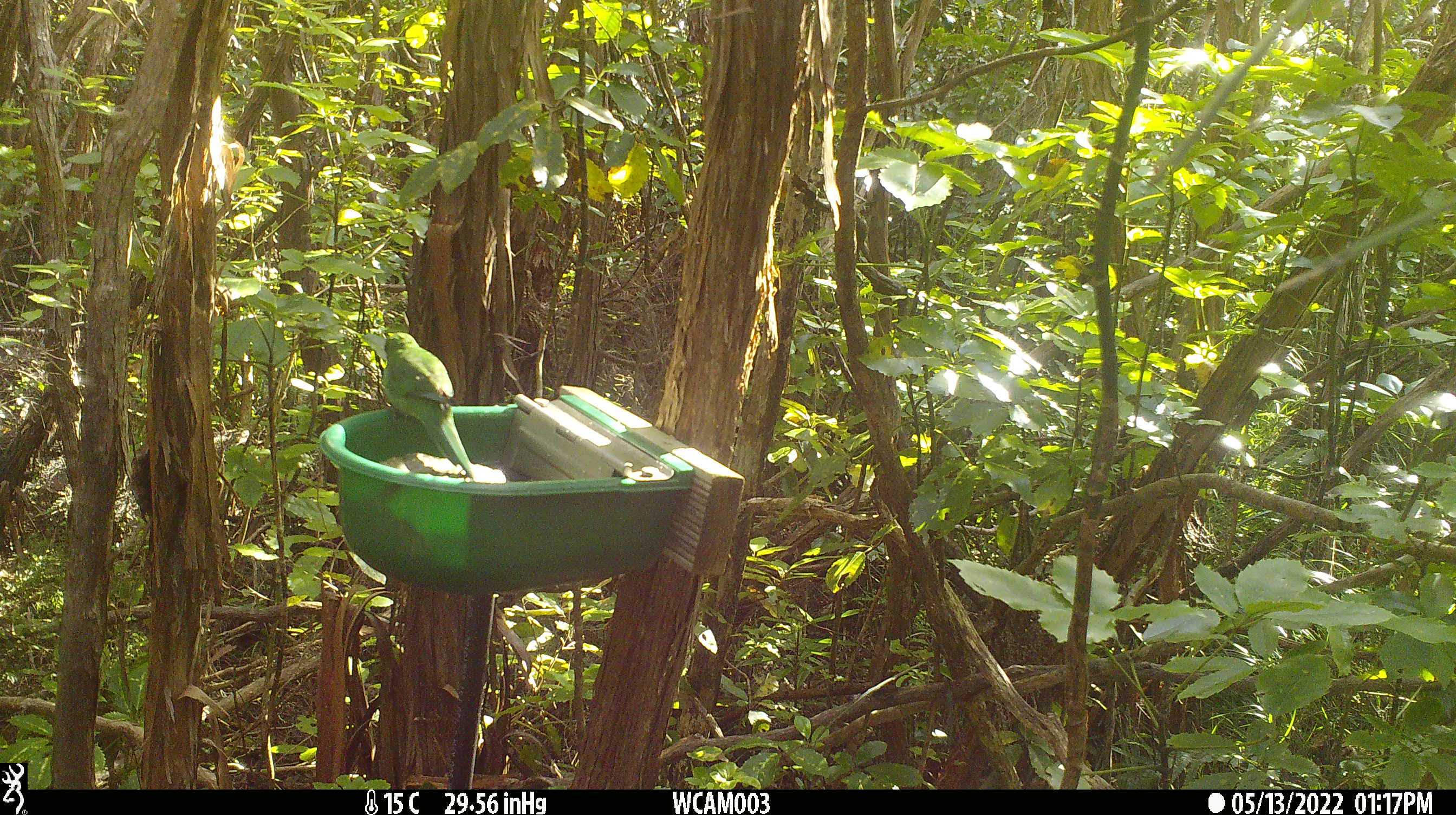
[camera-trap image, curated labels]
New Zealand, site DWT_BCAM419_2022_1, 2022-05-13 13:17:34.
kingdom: Animalia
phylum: Chordata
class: Aves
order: Psittaciformes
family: Psittaculidae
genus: Cyanoramphus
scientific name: Cyanoramphus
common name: parakeet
Parakeet (Cyanoramphus).